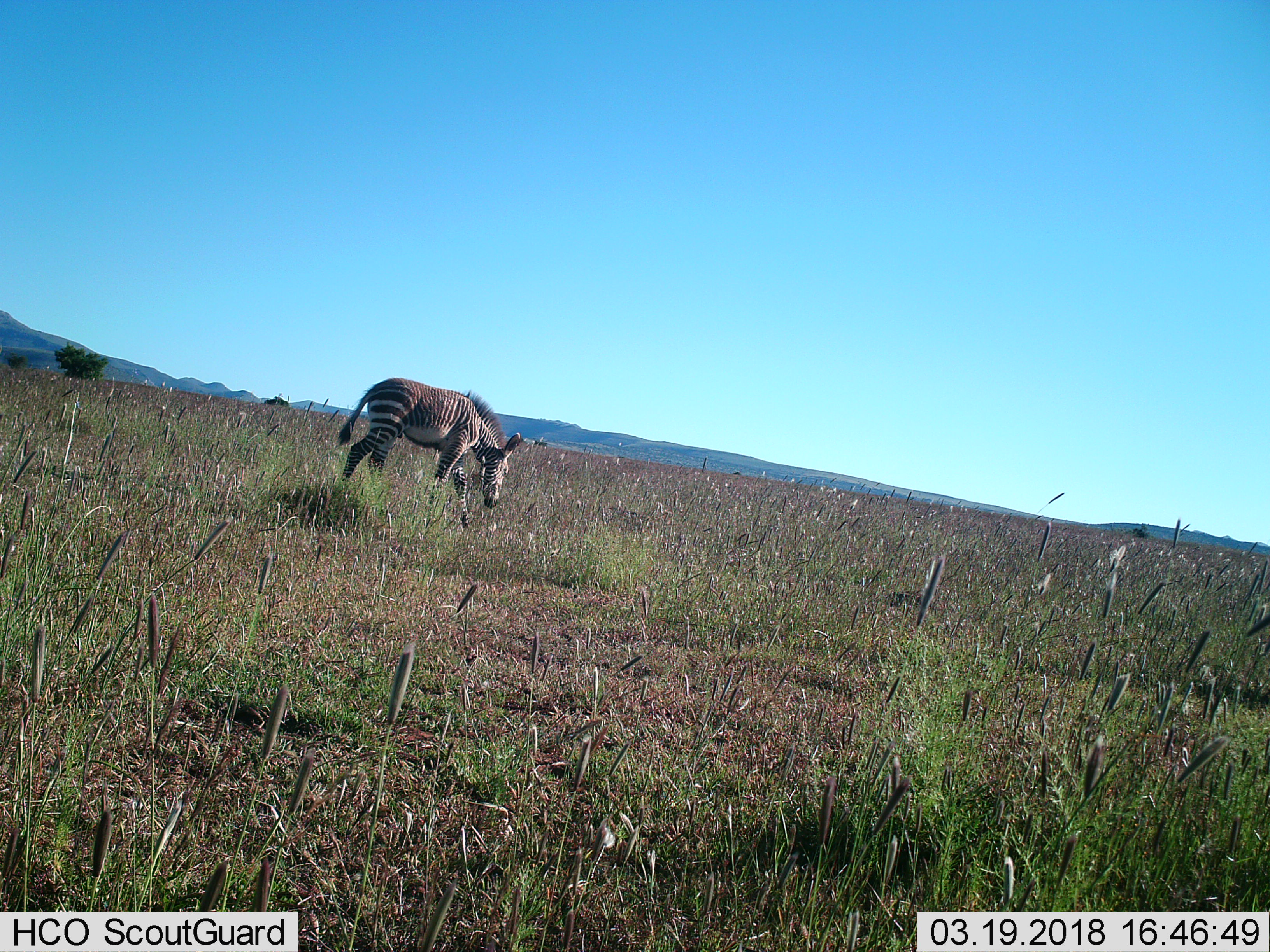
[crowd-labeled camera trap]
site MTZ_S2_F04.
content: unidentified animal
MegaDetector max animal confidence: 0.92